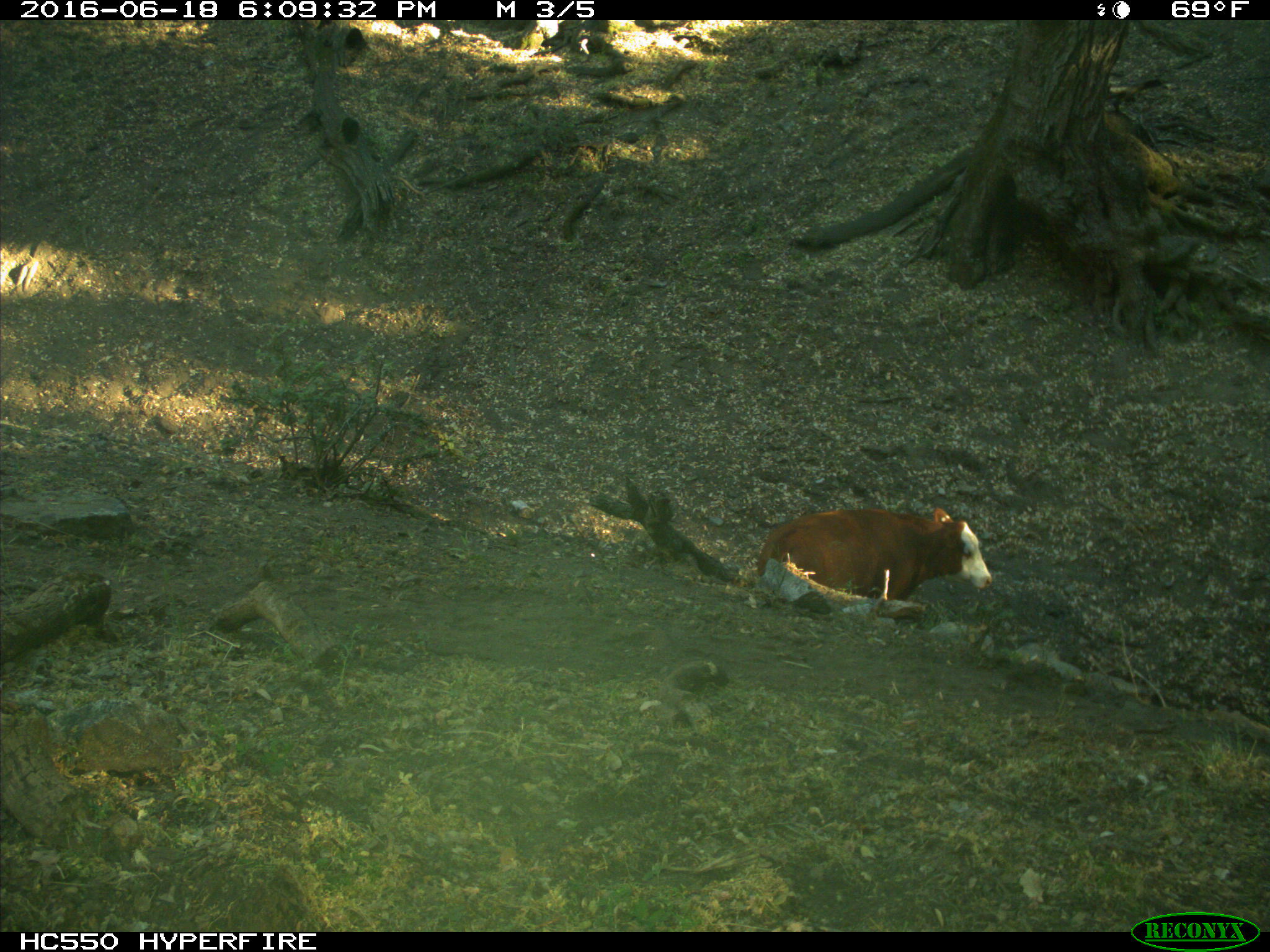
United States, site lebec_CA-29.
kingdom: Animalia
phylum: Chordata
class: Mammalia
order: Artiodactyla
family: Bovidae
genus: Bos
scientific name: Bos taurus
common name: domestic cow